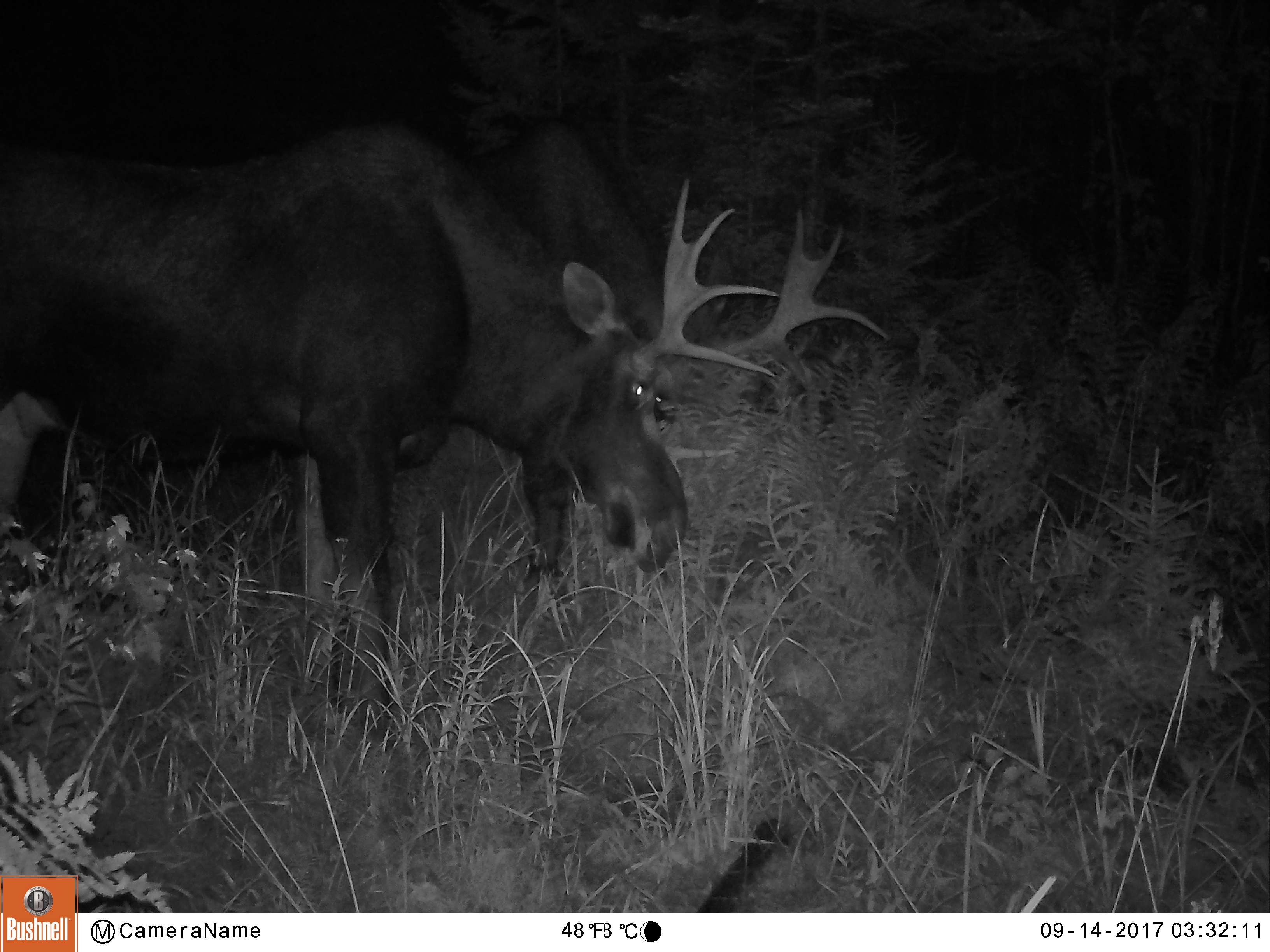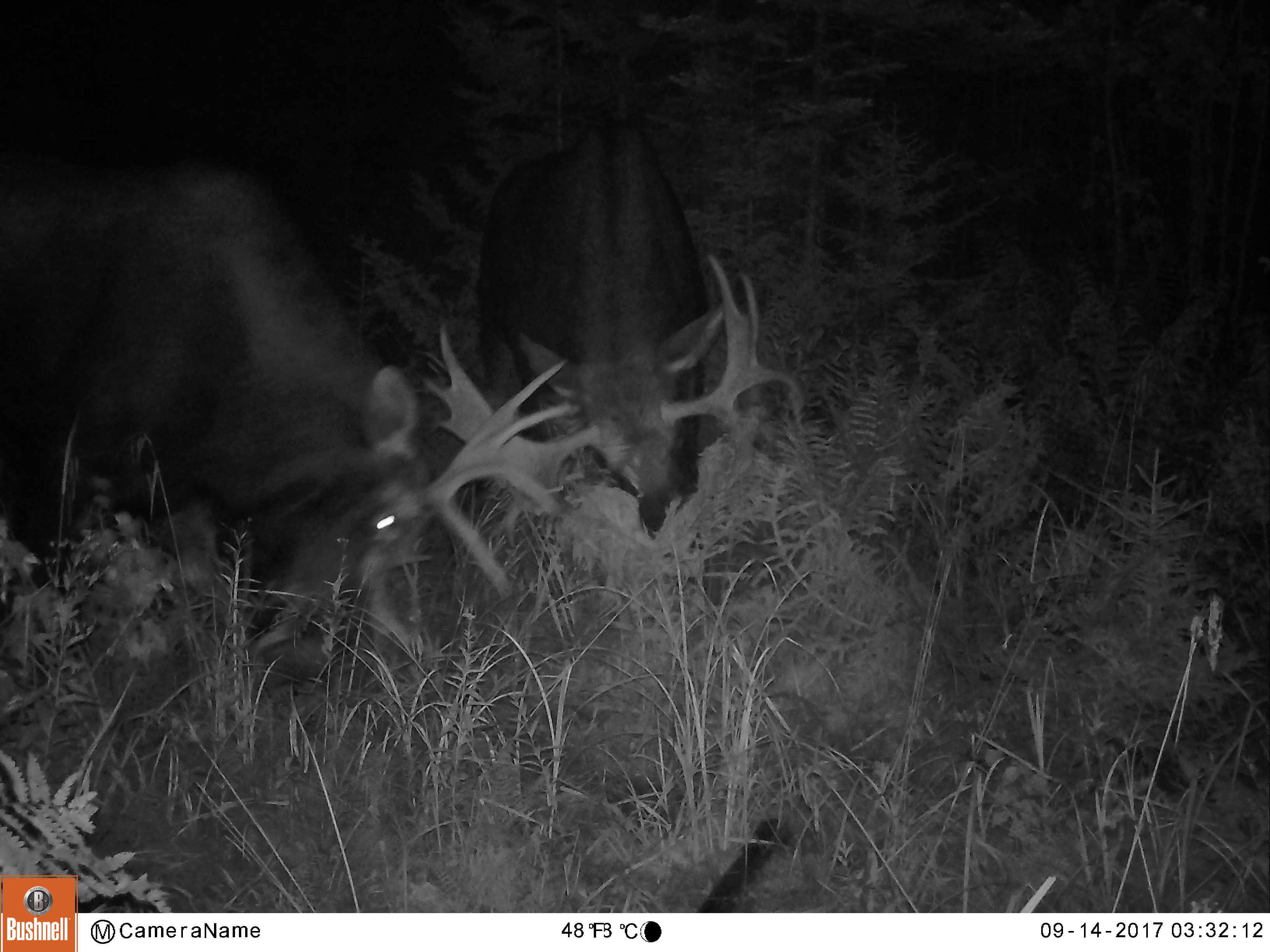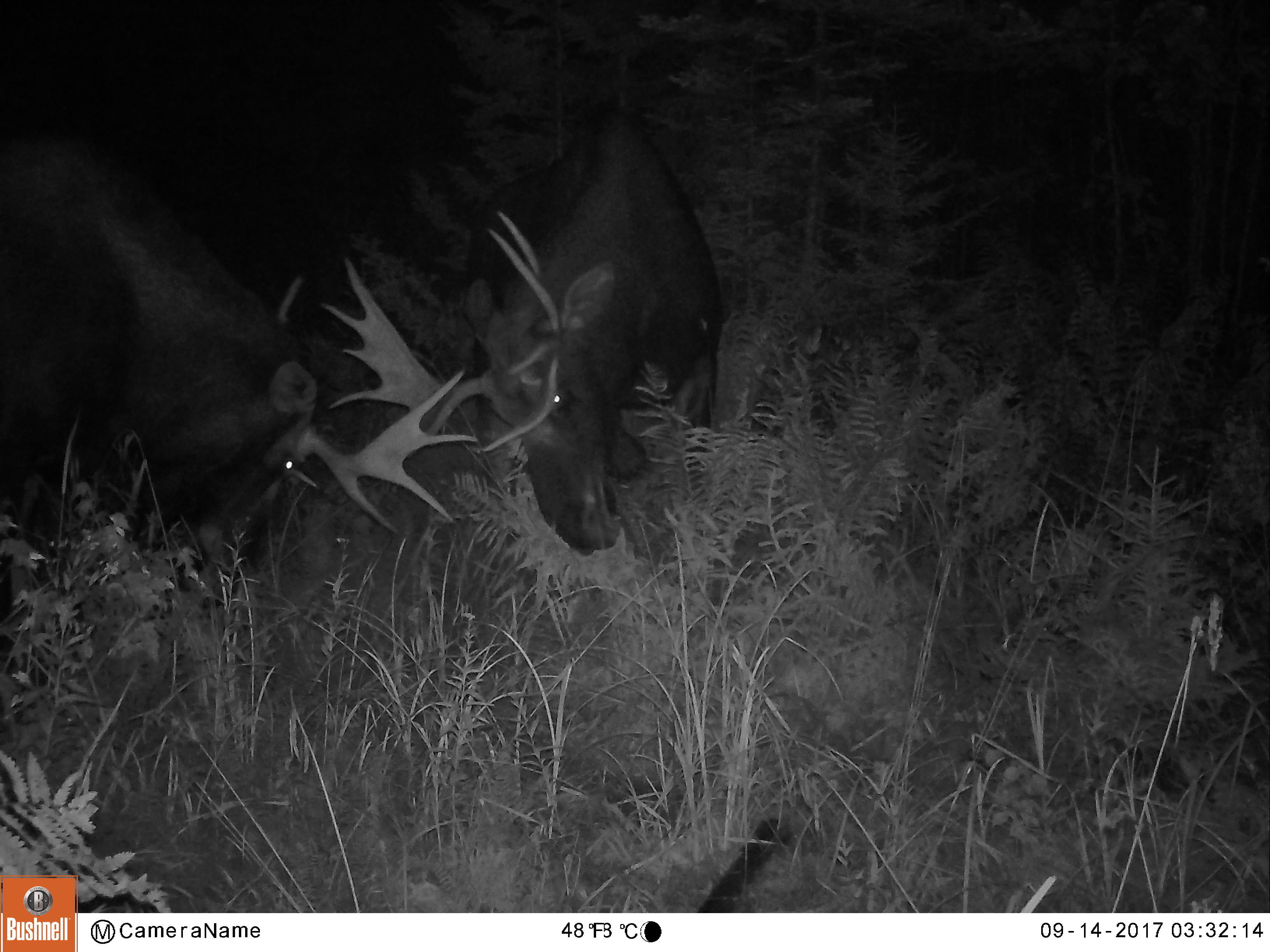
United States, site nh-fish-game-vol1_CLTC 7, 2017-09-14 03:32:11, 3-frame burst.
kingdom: Animalia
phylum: Chordata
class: Mammalia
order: Artiodactyla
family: Cervidae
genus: Alces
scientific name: Alces alces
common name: moose